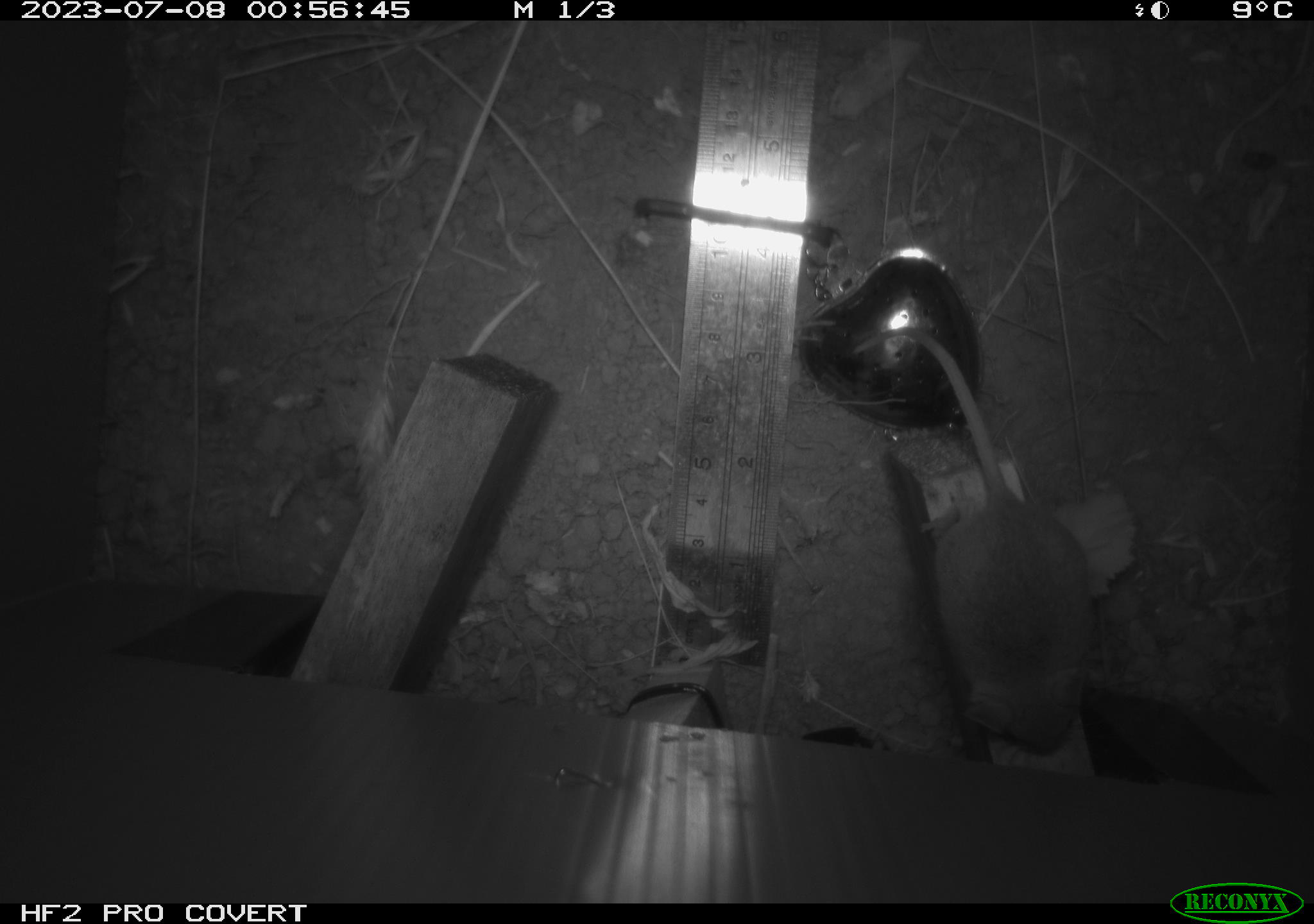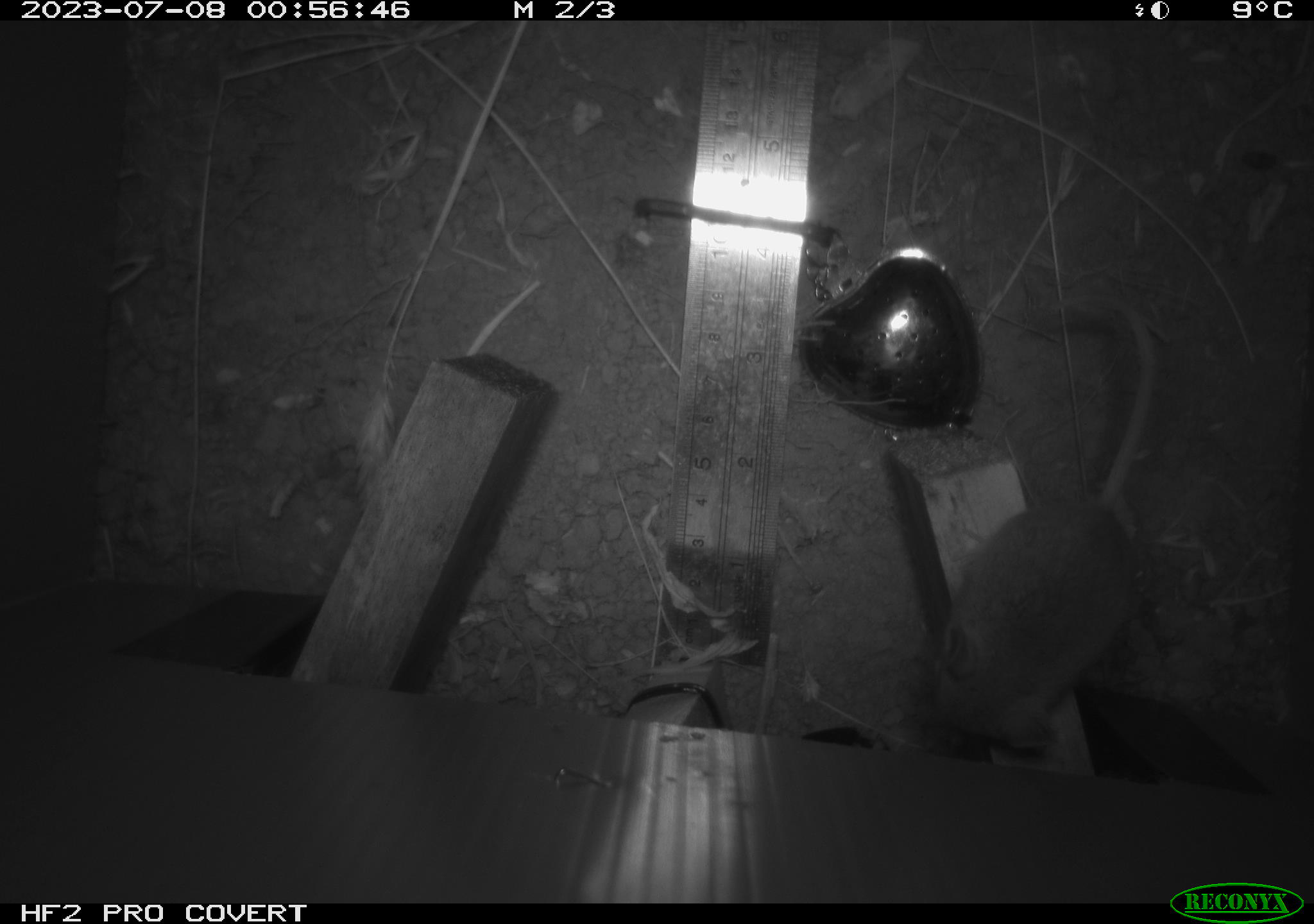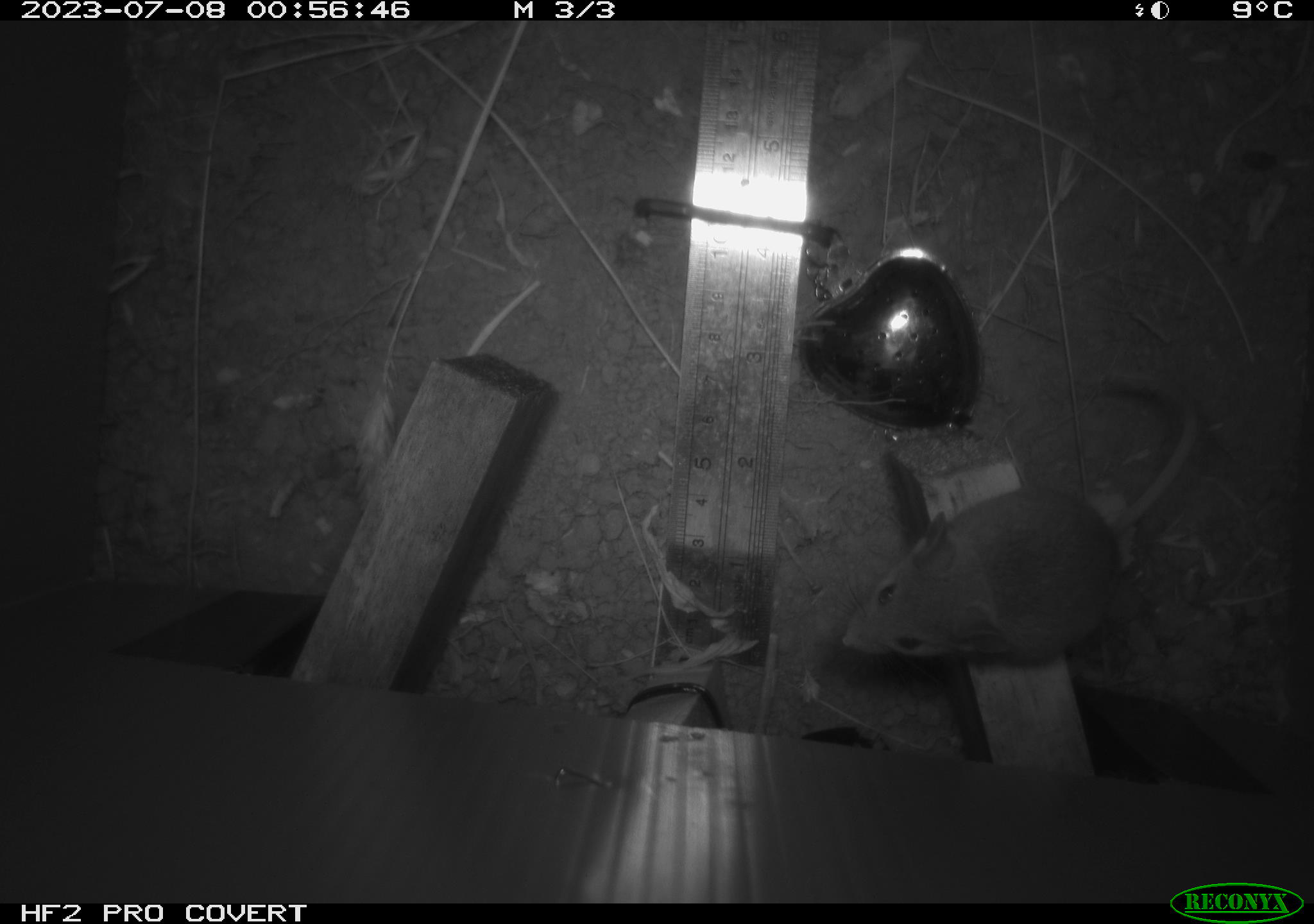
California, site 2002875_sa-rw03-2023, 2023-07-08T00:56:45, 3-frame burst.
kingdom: Animalia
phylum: Chordata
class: Mammalia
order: Rodentia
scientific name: Rodentia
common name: mouse species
Mouse species (Rodentia).